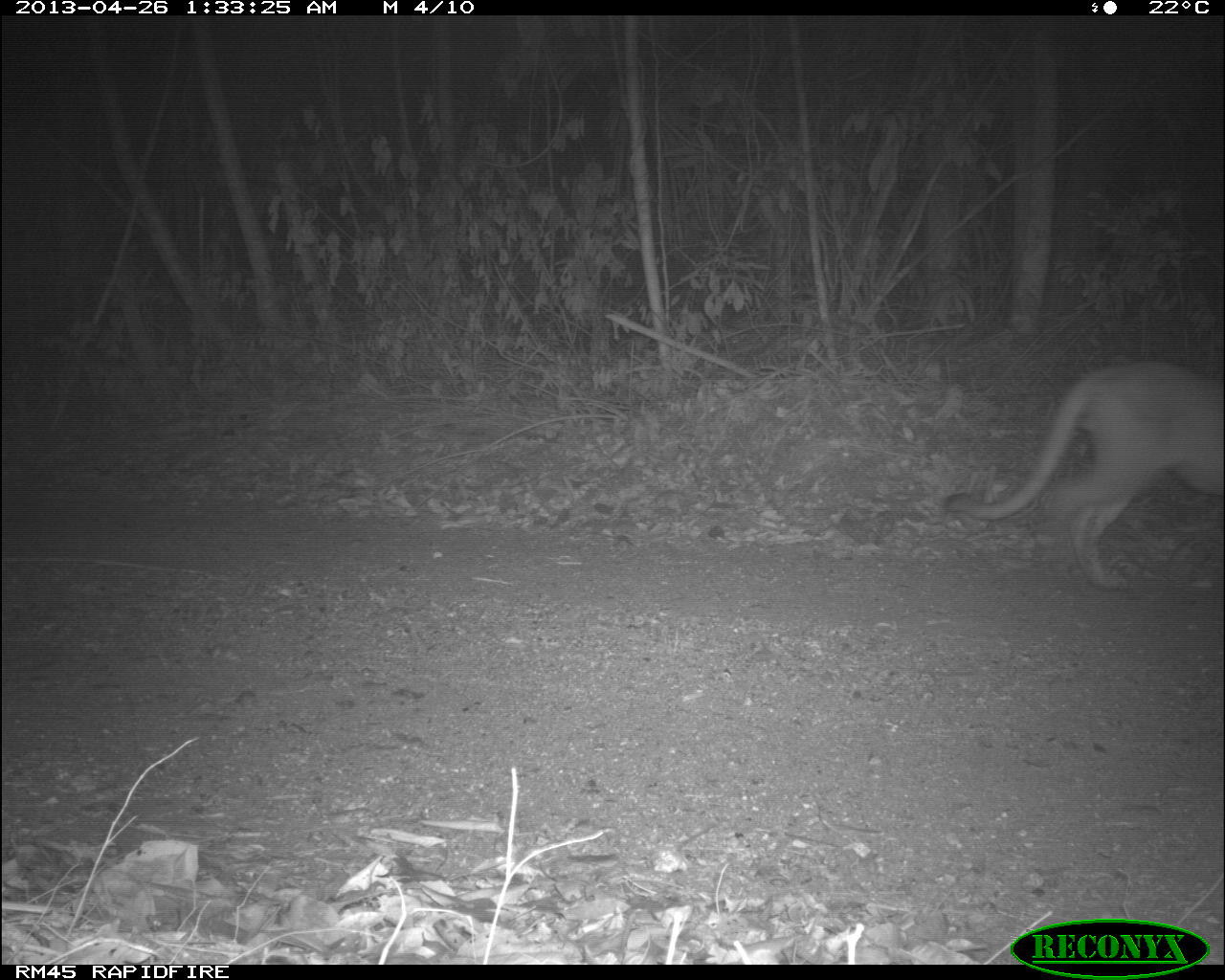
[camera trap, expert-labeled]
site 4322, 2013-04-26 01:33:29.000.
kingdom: Animalia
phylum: Chordata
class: Mammalia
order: Carnivora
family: Felidae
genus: Puma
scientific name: Puma concolor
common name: mountain lion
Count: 1.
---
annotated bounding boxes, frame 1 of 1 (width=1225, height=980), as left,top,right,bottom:
puma concolor: 937,361,1225,591